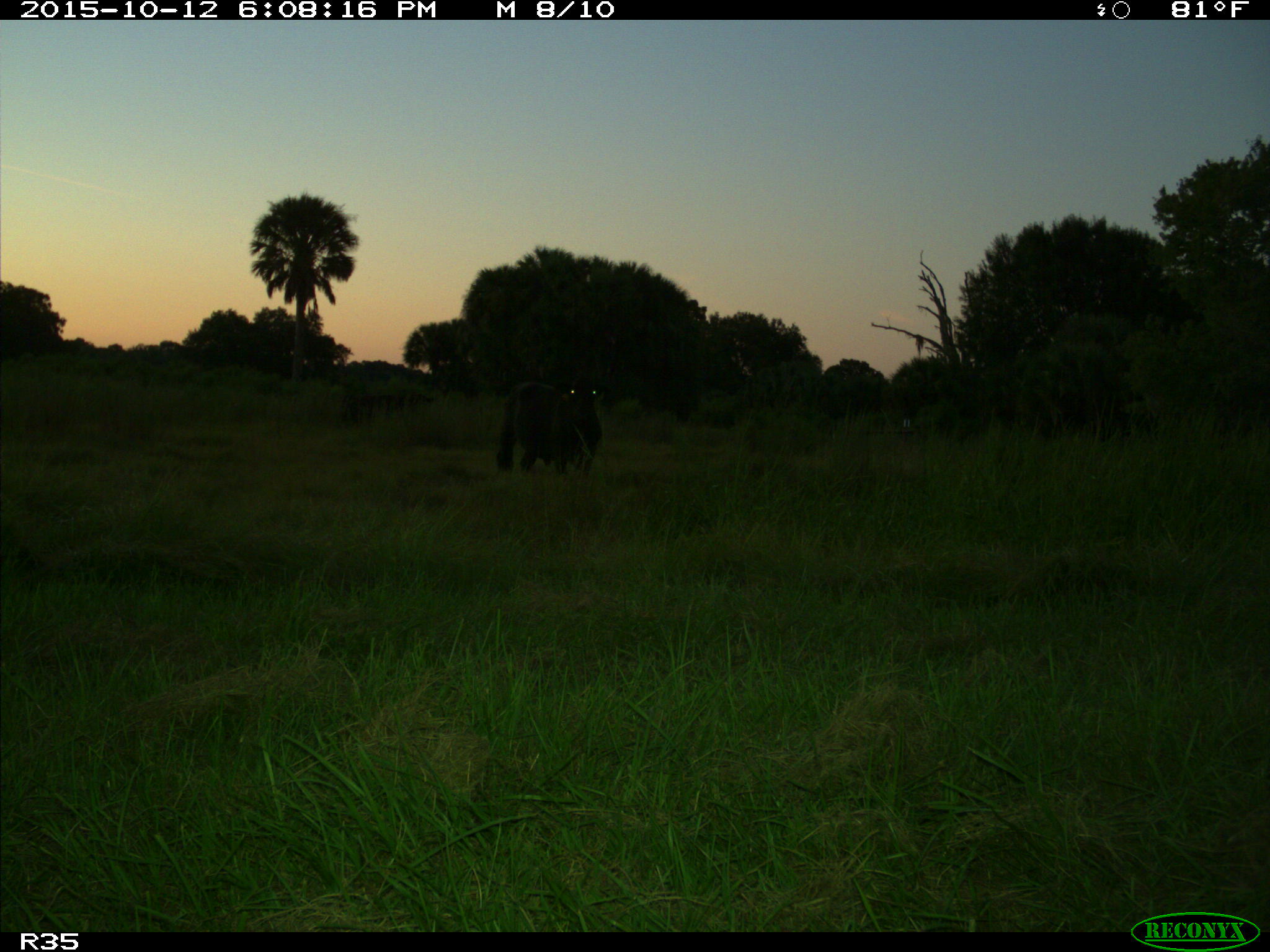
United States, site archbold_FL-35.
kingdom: Animalia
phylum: Chordata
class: Mammalia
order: Artiodactyla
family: Bovidae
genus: Bos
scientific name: Bos taurus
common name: domestic cow